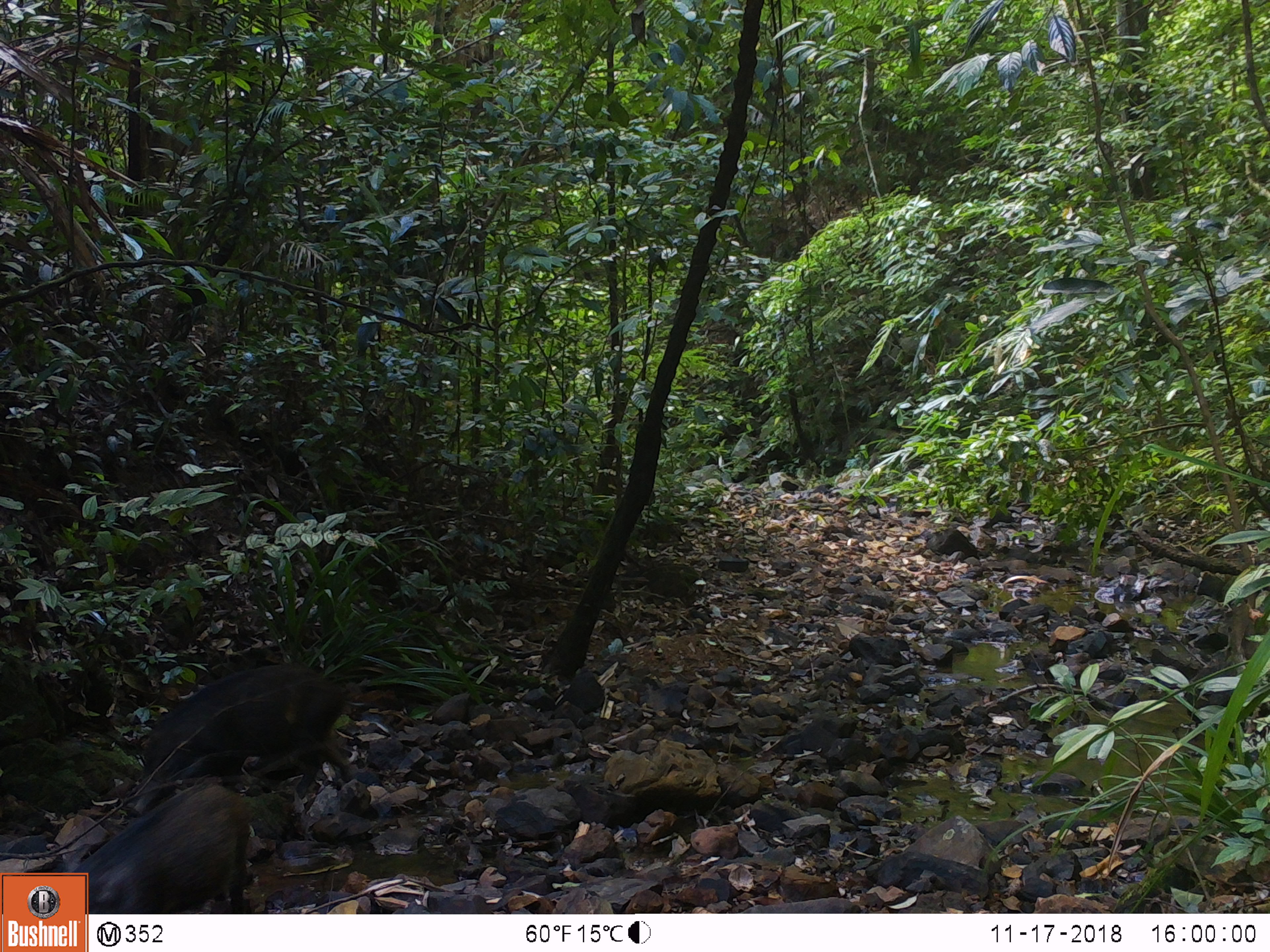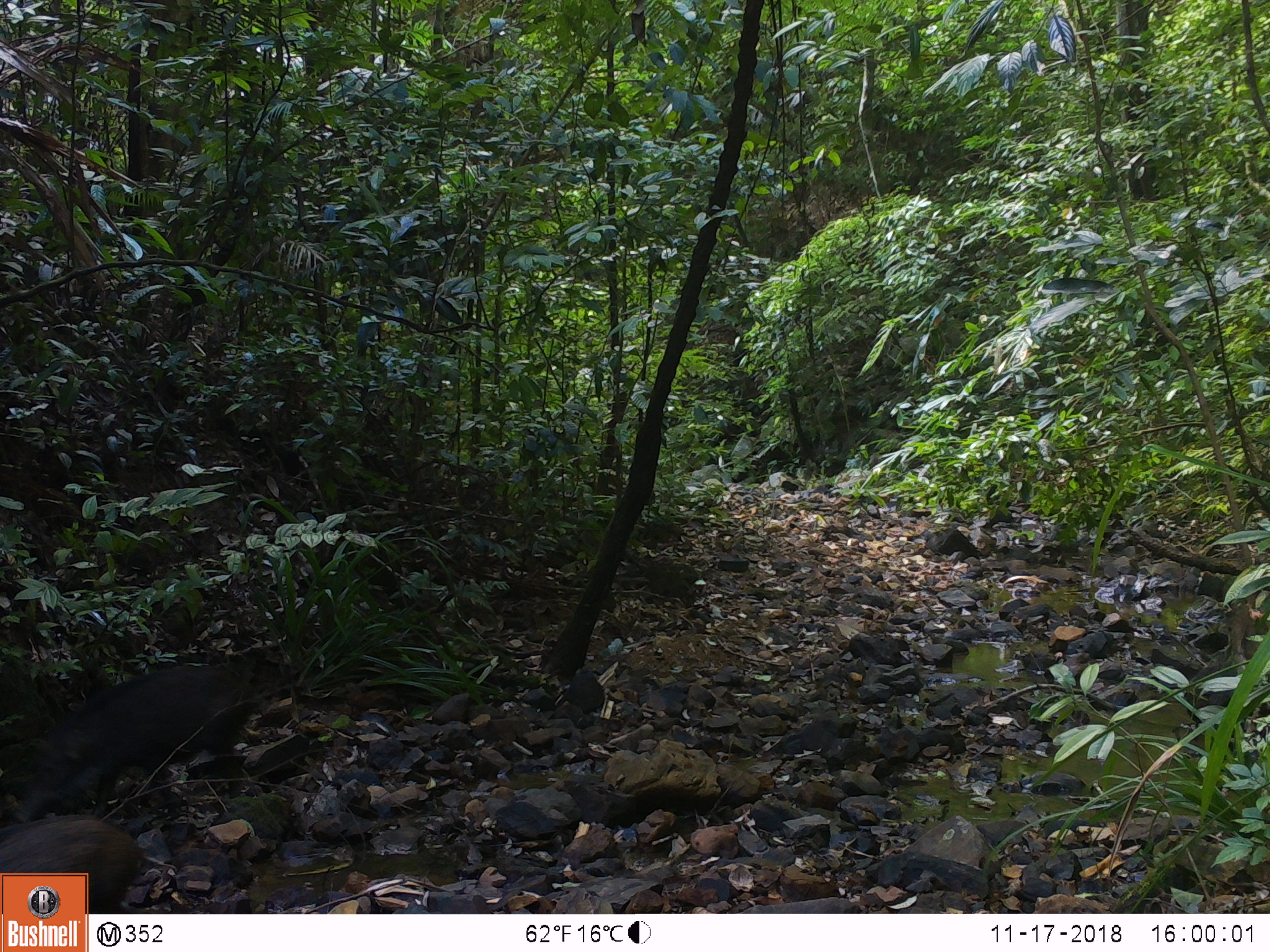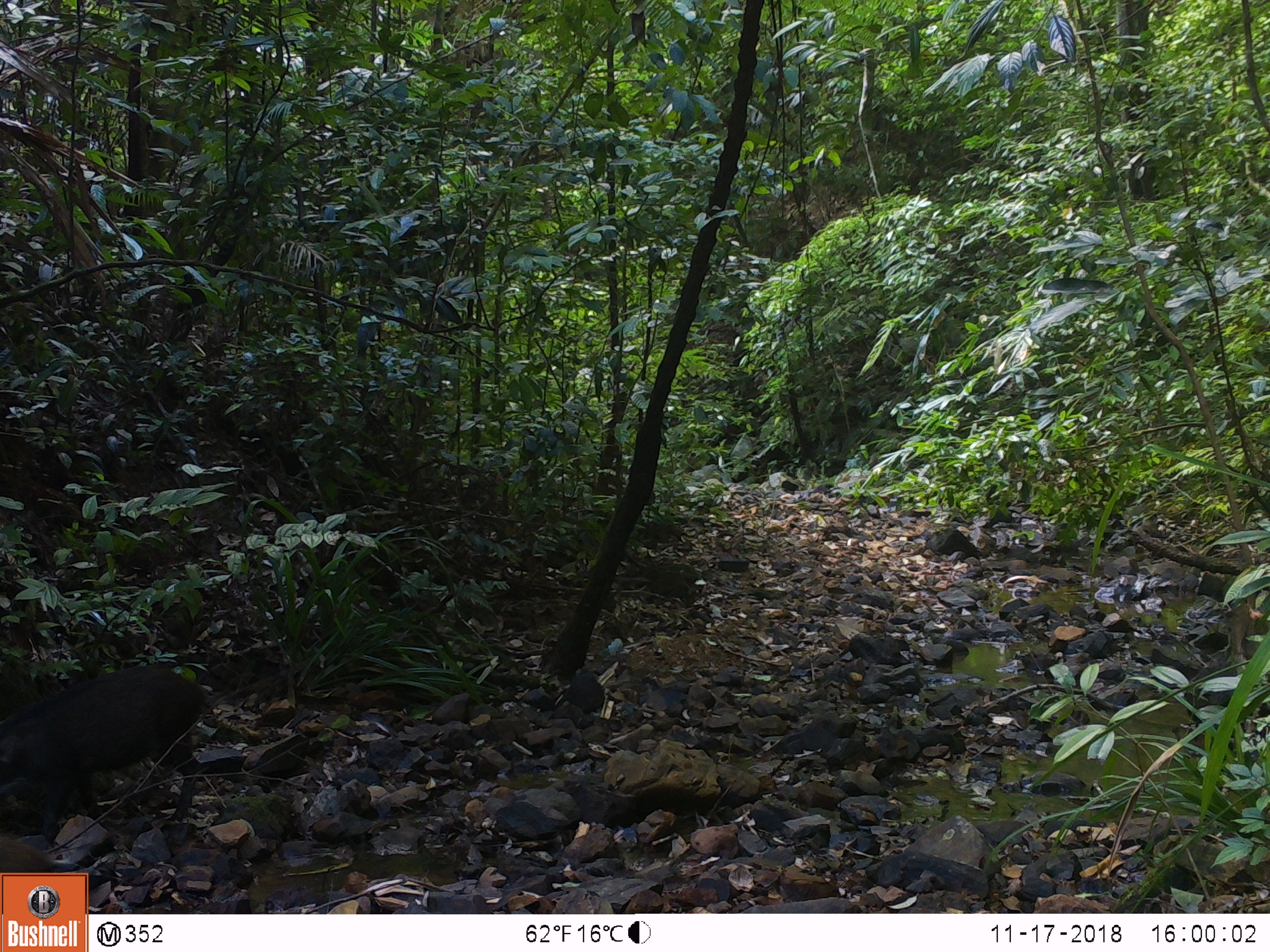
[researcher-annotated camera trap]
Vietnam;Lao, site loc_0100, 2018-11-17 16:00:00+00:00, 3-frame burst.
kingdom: Animalia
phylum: Chordata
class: Mammalia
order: Artiodactyla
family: Suidae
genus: Sus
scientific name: Sus scrofa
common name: eurasian wild pig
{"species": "eurasian wild pig (Sus scrofa)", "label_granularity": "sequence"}